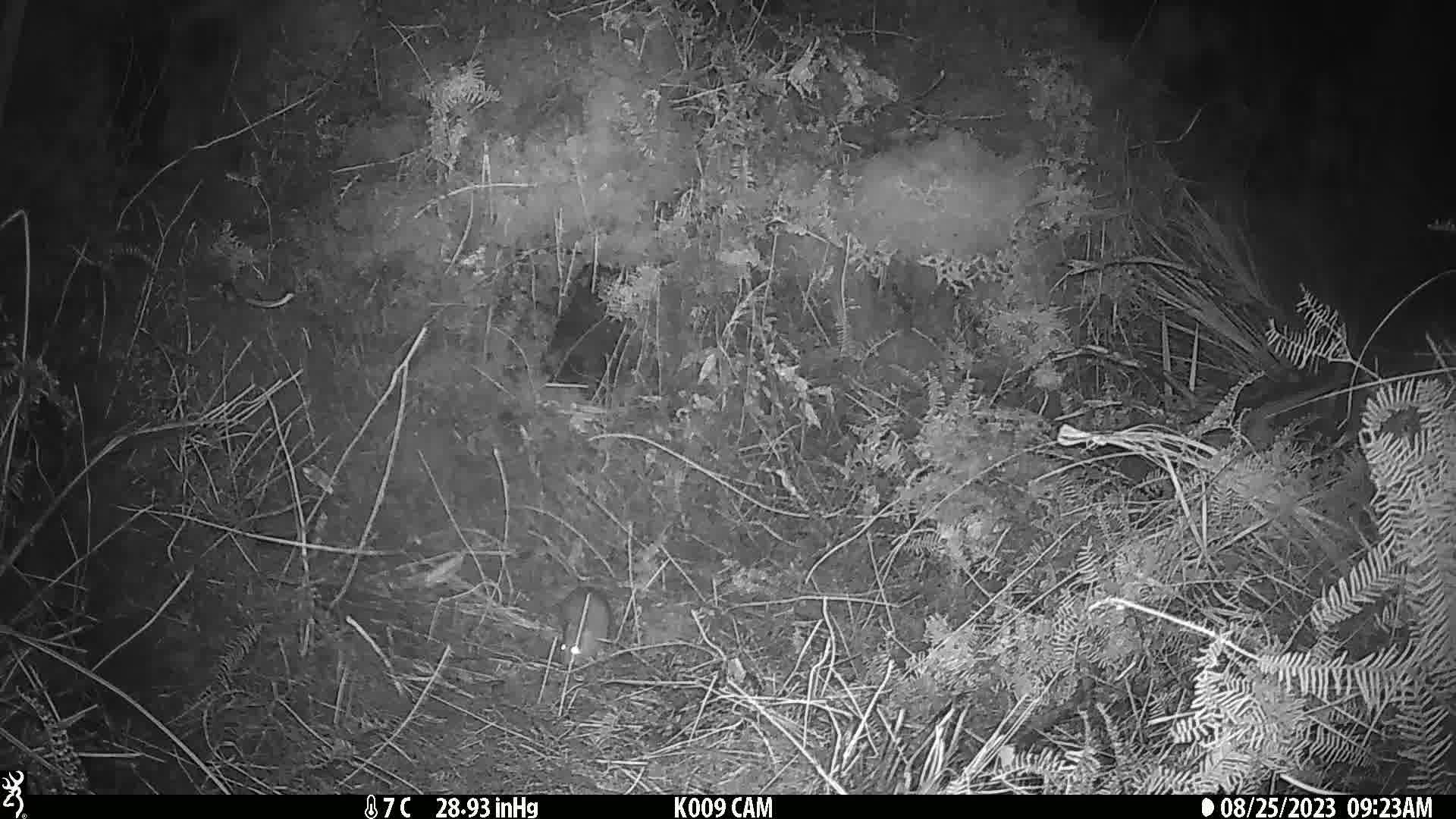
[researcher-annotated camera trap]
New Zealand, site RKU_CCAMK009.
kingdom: Animalia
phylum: Chordata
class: Mammalia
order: Rodentia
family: Muridae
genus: Rattus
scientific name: Rattus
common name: rat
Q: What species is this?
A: Rat (Rattus).